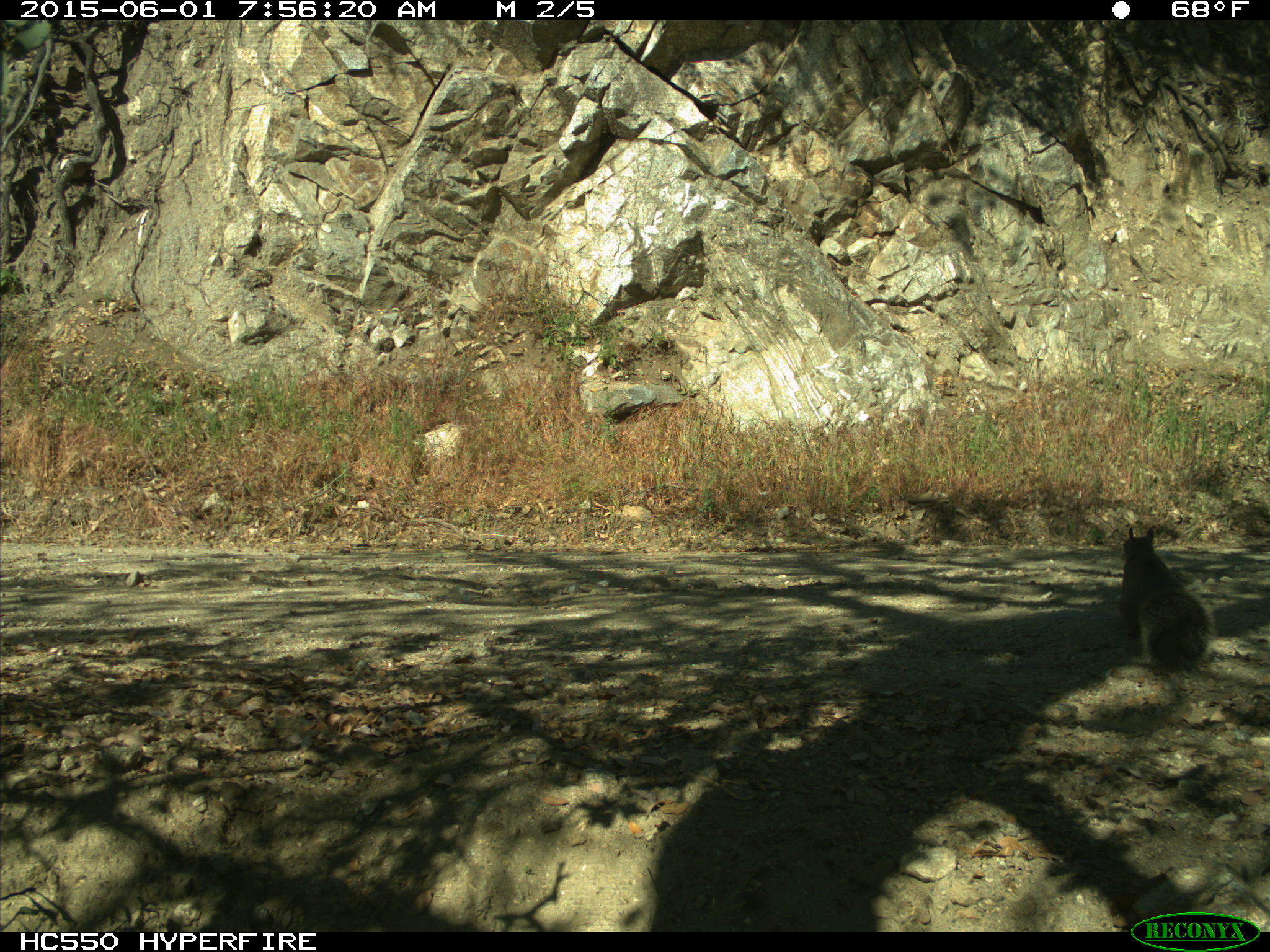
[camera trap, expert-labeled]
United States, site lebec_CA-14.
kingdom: Animalia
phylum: Chordata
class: Mammalia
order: Rodentia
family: Sciuridae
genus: Sciurus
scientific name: Sciurus carolinensis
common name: eastern gray squirrel